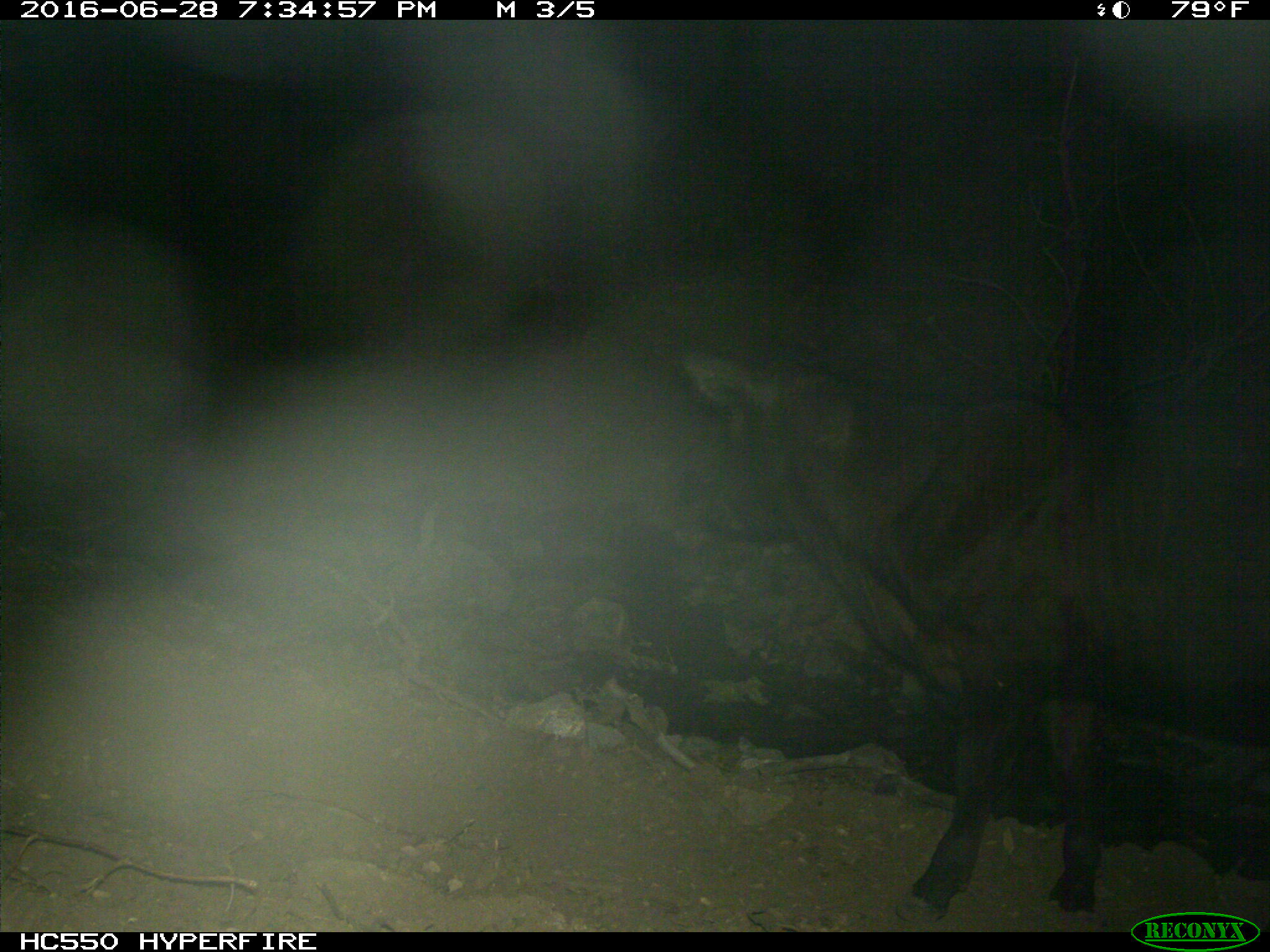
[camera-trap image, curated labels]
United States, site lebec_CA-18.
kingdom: Animalia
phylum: Chordata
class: Mammalia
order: Artiodactyla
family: Bovidae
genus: Bos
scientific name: Bos taurus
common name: domestic cow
Bos taurus (domestic cow).